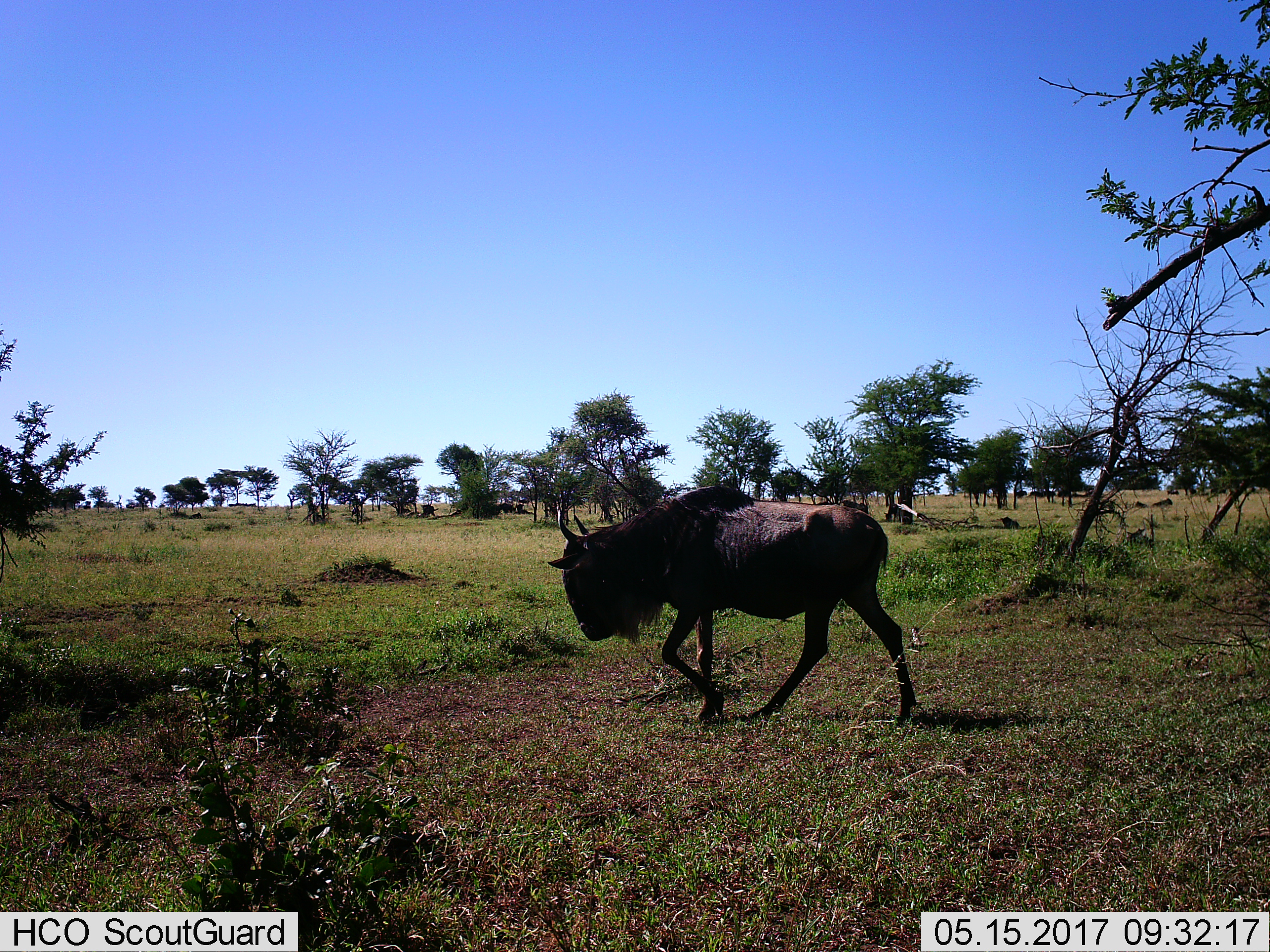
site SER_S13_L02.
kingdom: Animalia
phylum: Chordata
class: Mammalia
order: Artiodactyla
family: Bovidae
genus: Connochaetes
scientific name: Connochaetes taurinus taurinus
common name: blue wildebeest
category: wildebeestblue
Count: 11-50.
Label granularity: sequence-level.